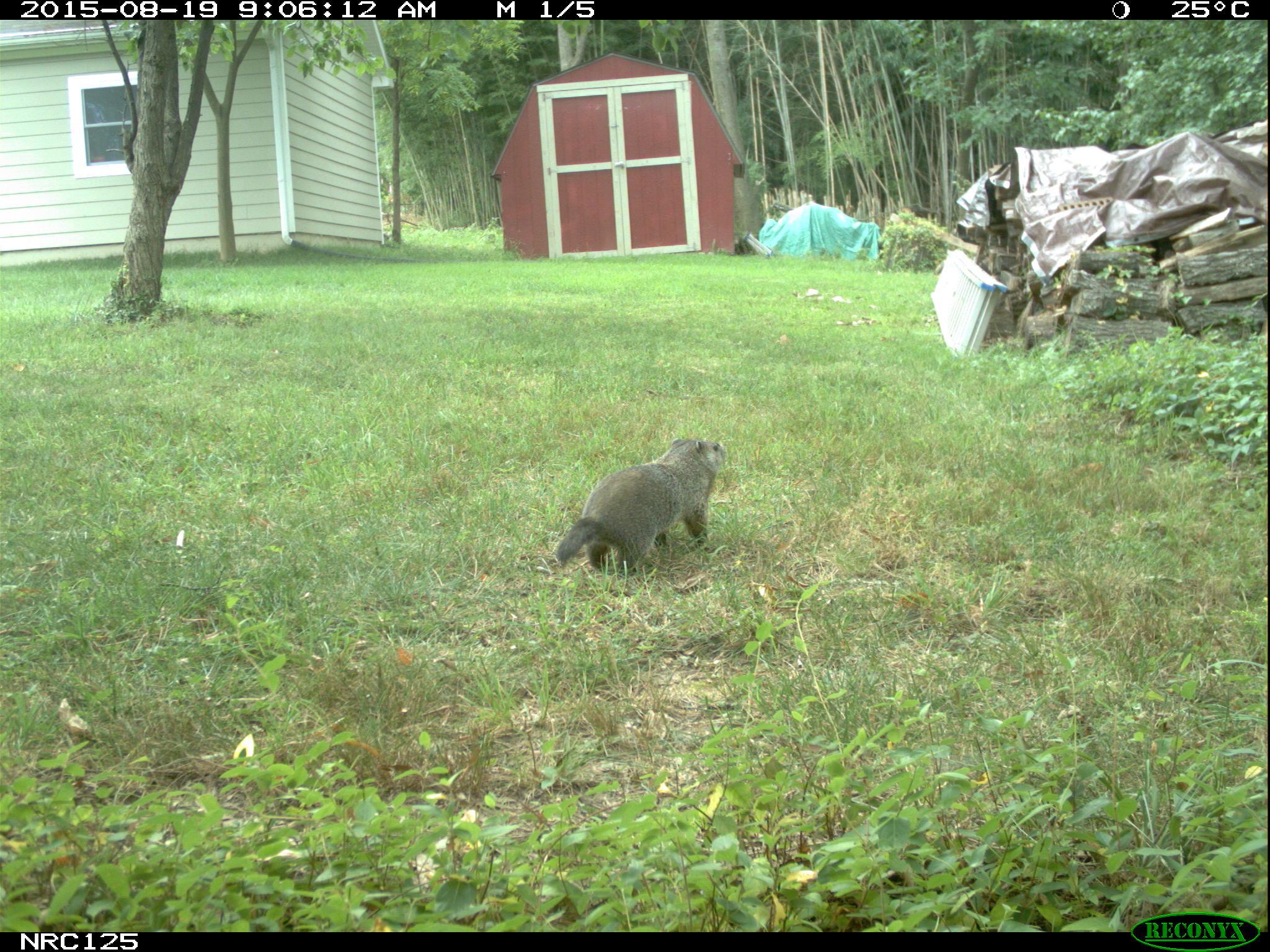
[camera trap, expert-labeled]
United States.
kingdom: Animalia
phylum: Chordata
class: Mammalia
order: Rodentia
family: Sciuridae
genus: Marmota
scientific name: Marmota monax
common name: woodchuck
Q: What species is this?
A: Woodchuck (Marmota monax).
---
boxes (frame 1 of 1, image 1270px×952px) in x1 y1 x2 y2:
Woodchuck: 544 430 733 591